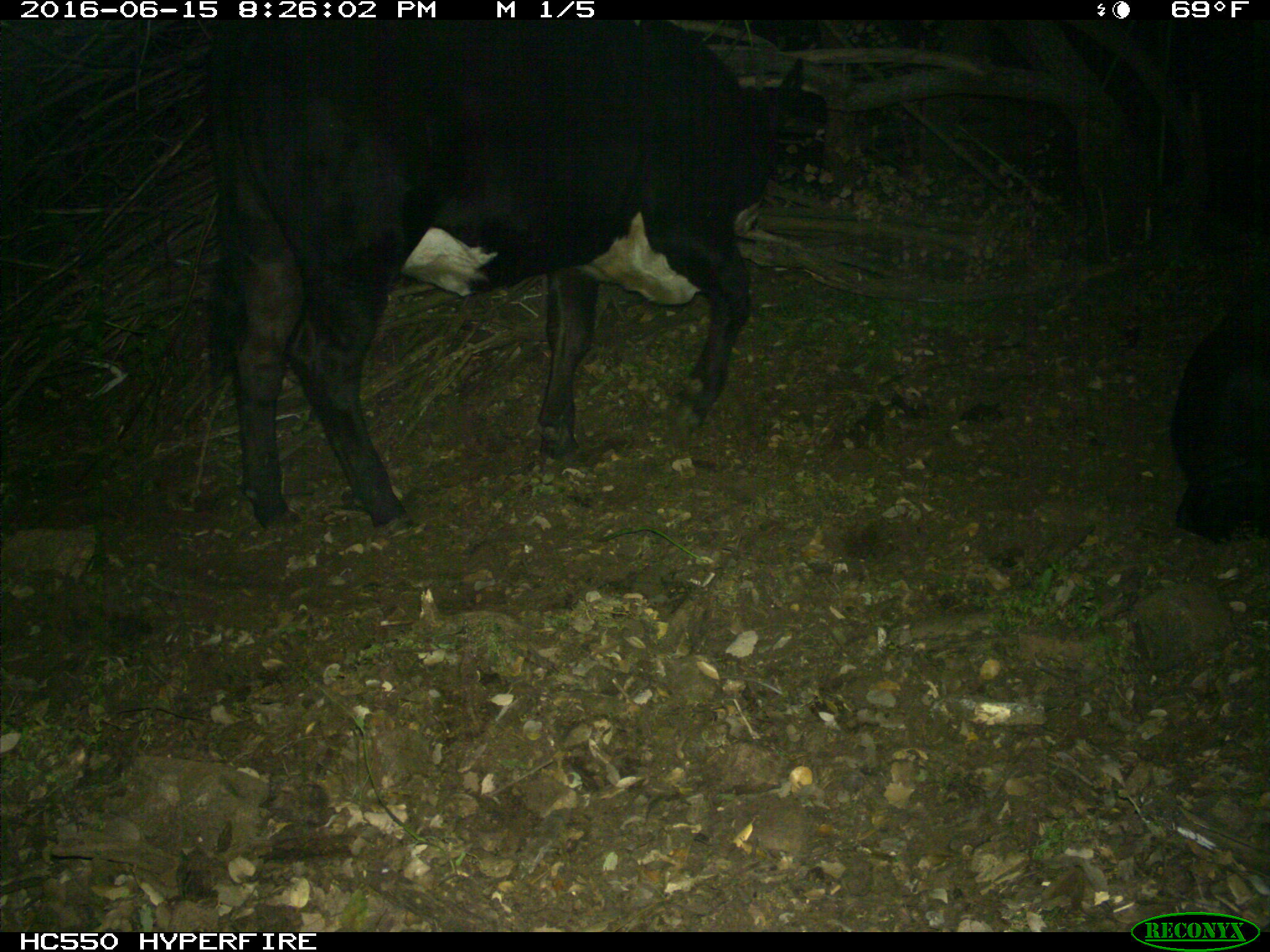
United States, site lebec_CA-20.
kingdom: Animalia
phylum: Chordata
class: Mammalia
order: Artiodactyla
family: Bovidae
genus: Bos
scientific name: Bos taurus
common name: domestic cow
Bos taurus (domestic cow).